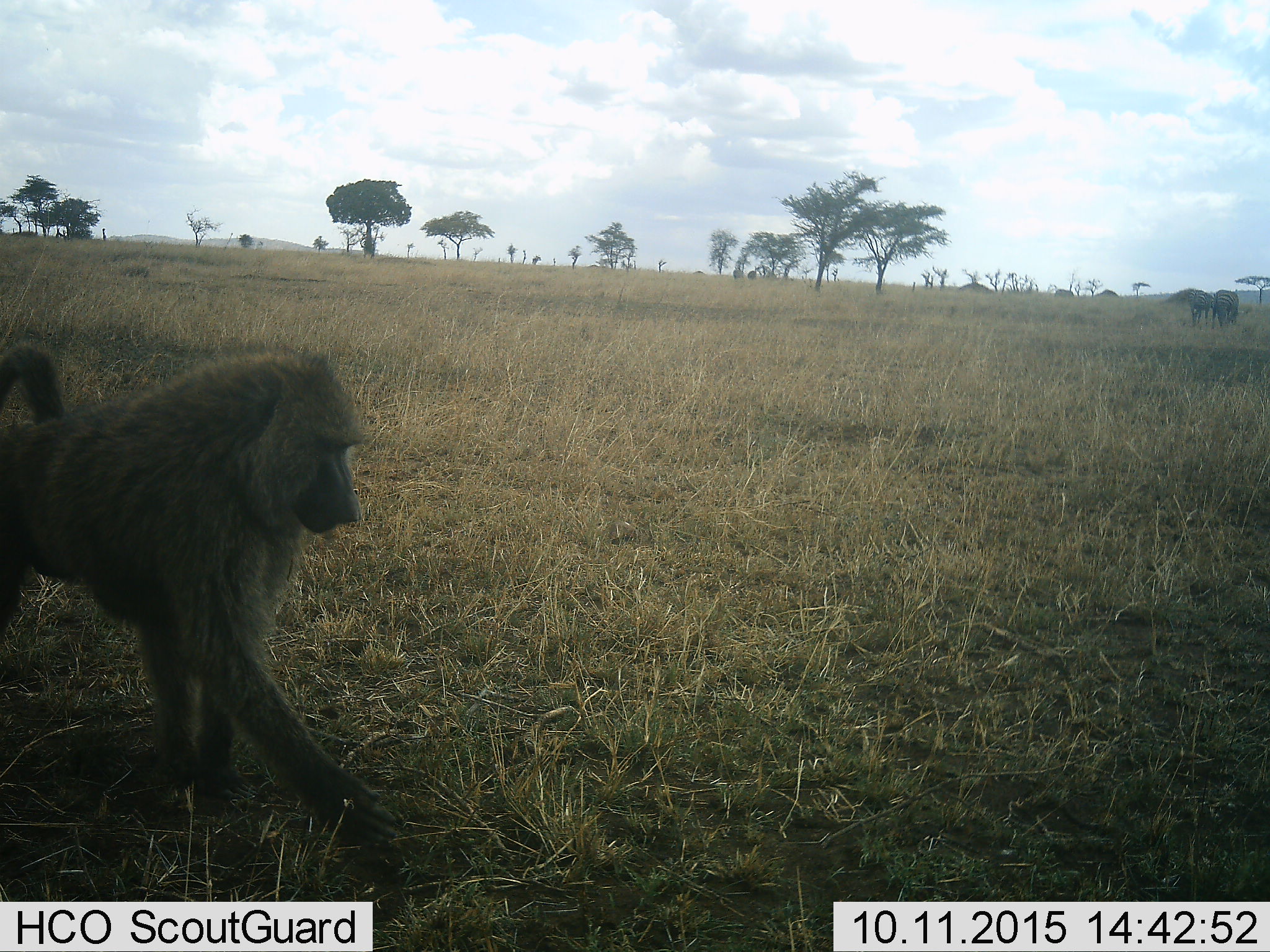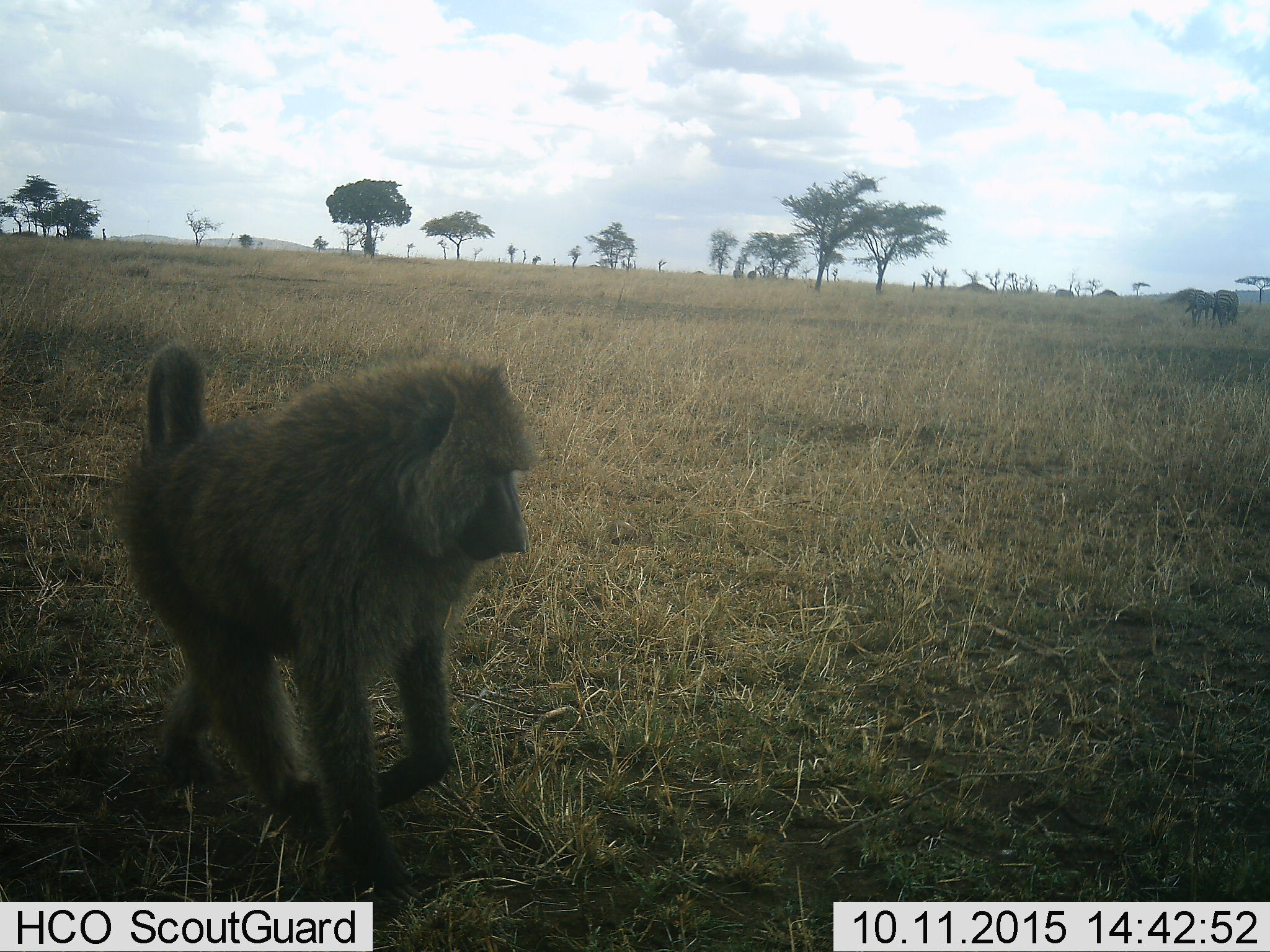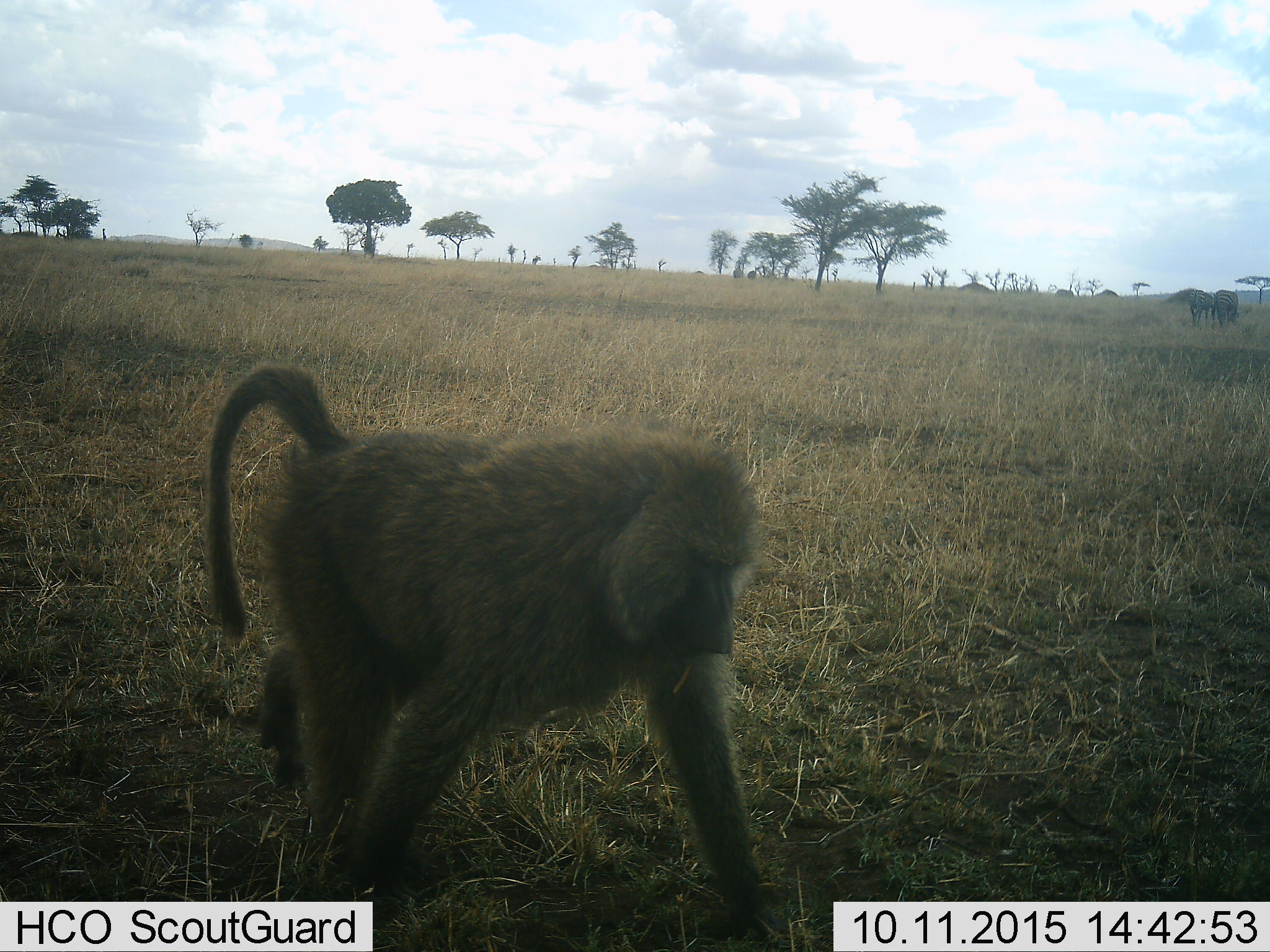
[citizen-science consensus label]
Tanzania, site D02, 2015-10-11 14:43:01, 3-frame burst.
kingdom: Animalia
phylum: Chordata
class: Mammalia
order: Primates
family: Cercopithecidae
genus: Papio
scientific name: Papio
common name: baboon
Baboon (Papio), count 1. Behavior (volunteer vote fractions): standing 12%, resting 0%, moving 94%, interacting 0%. Young present (vote fraction): 0%. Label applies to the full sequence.